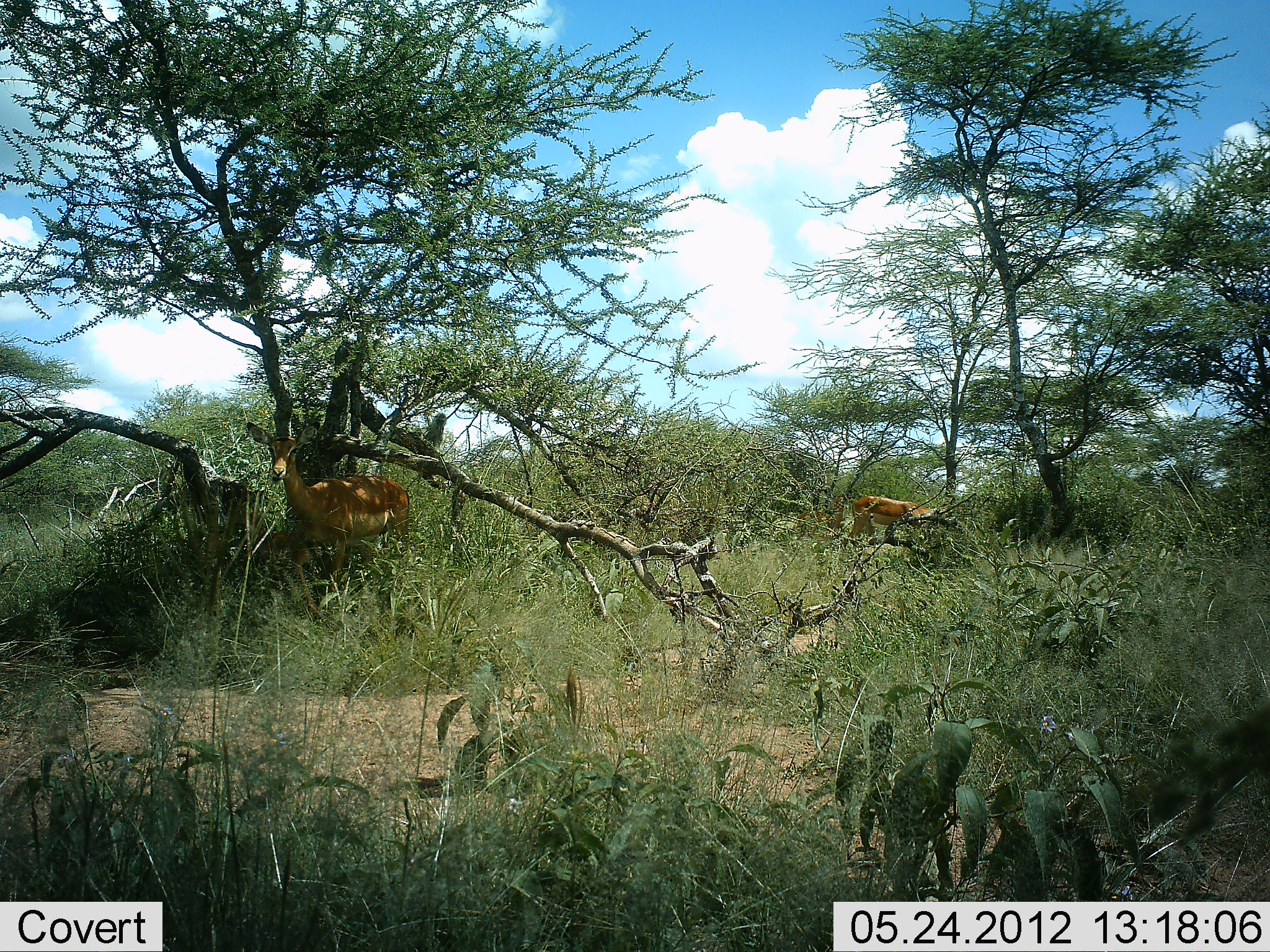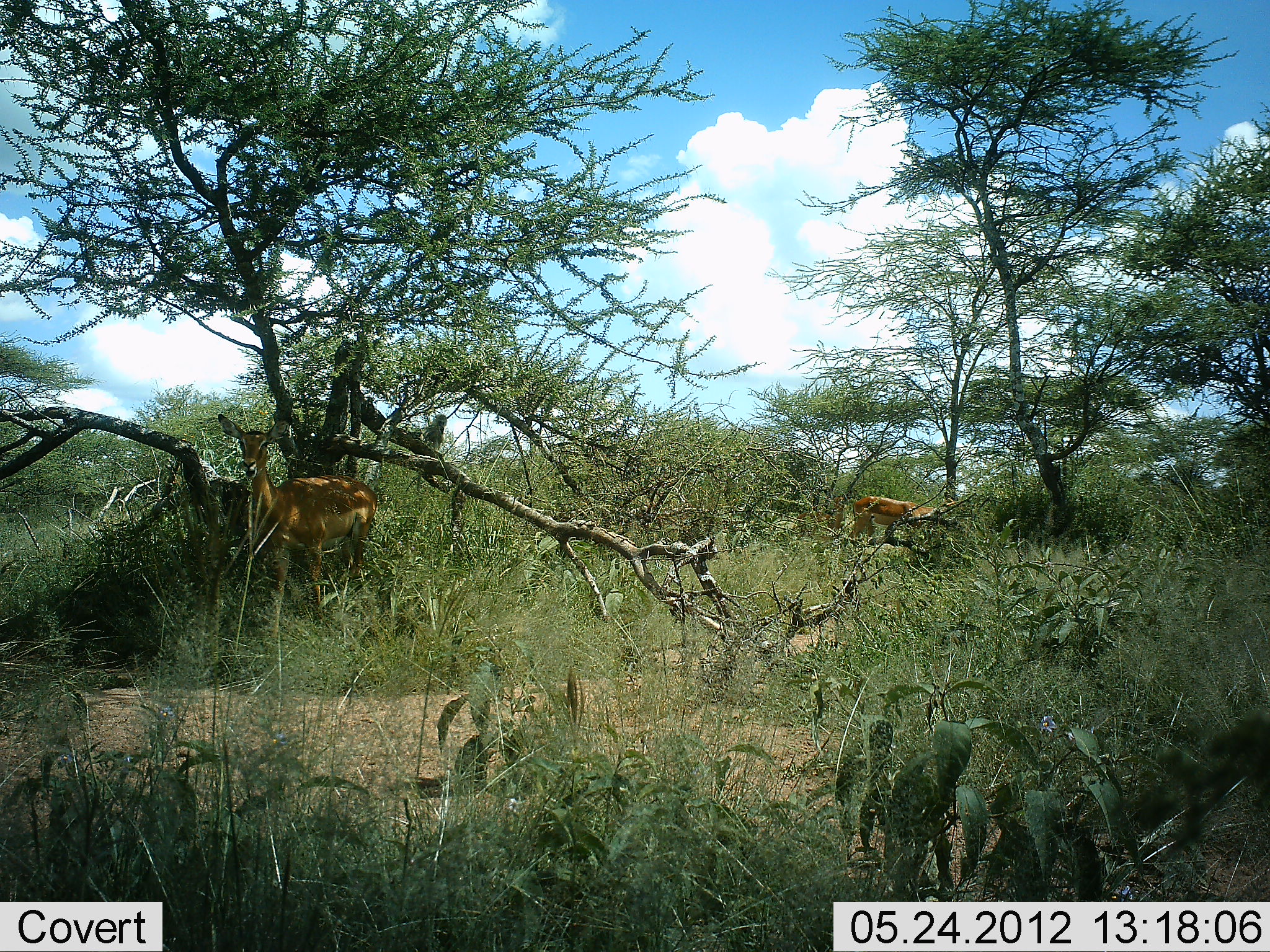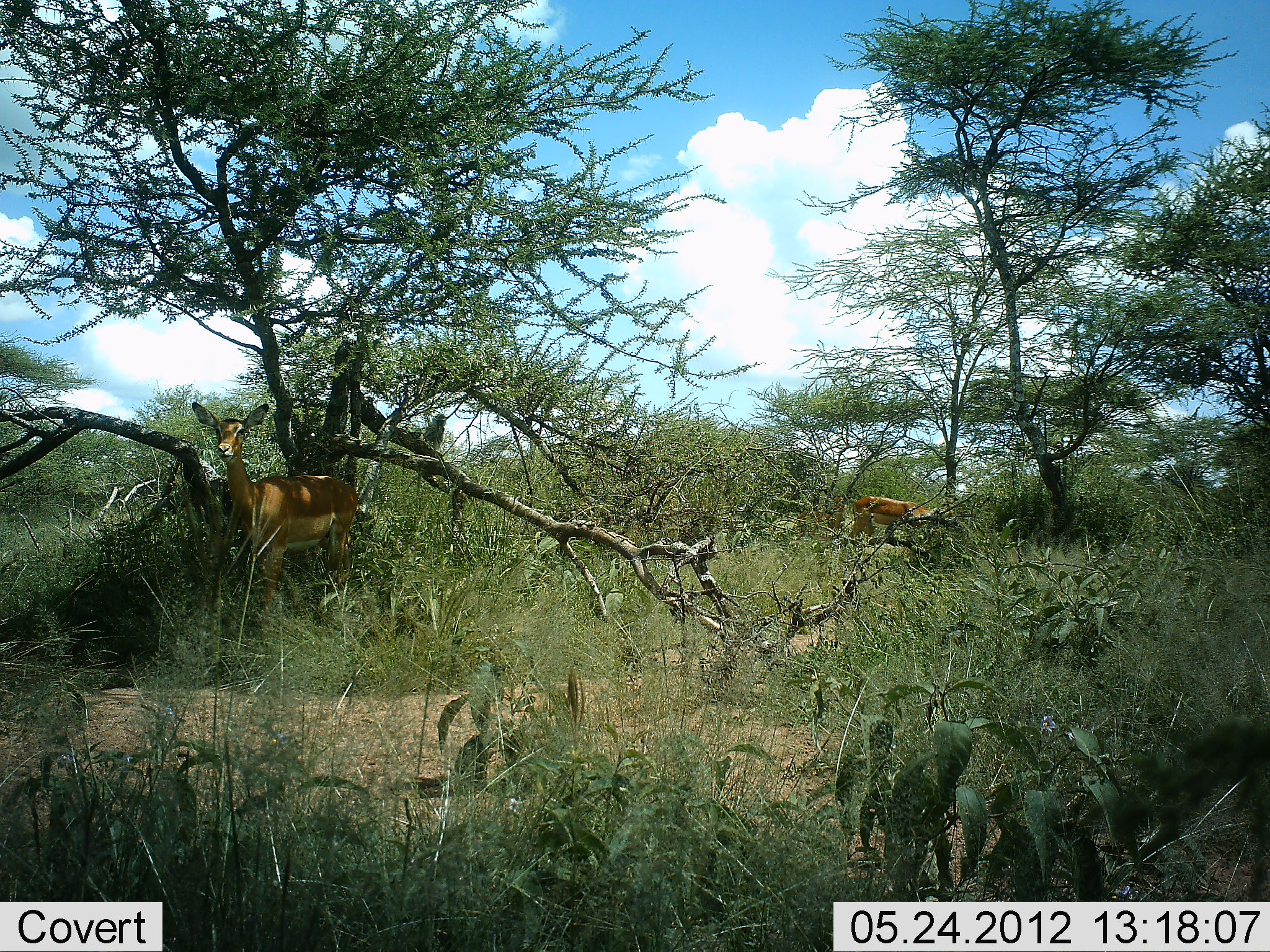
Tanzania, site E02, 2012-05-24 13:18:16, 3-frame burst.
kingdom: Animalia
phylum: Chordata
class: Mammalia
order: Artiodactyla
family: Bovidae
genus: Aepyceros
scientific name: Aepyceros melampus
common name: impala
Impala (Aepyceros melampus), count 2. Behavior (volunteer vote fractions): standing 80%, resting 0%, moving 40%, interacting 0%. Young present (vote fraction): 0%. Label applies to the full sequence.